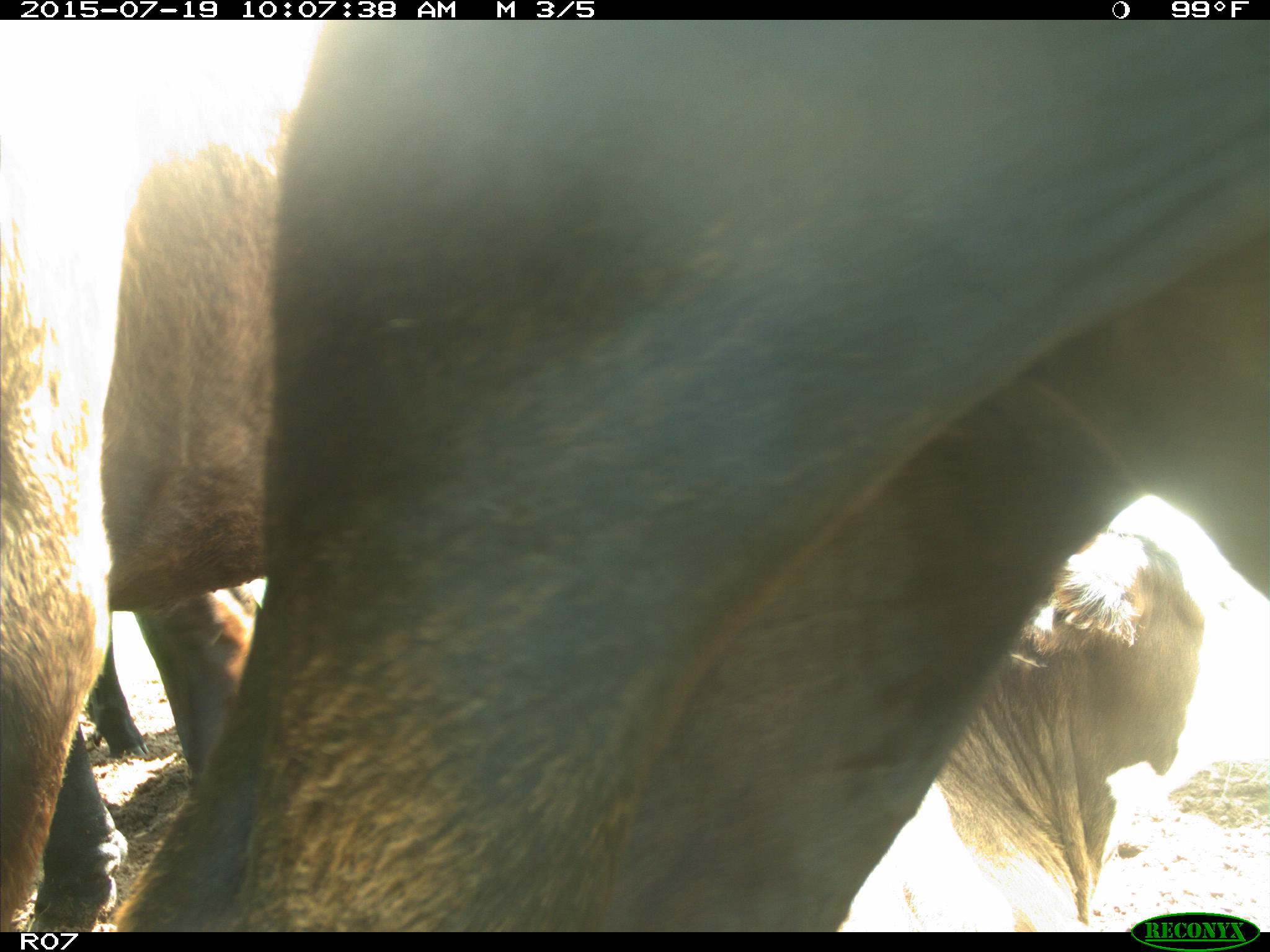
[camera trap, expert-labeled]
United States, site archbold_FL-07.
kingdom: Animalia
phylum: Chordata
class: Mammalia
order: Artiodactyla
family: Bovidae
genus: Bos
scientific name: Bos taurus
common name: domestic cow